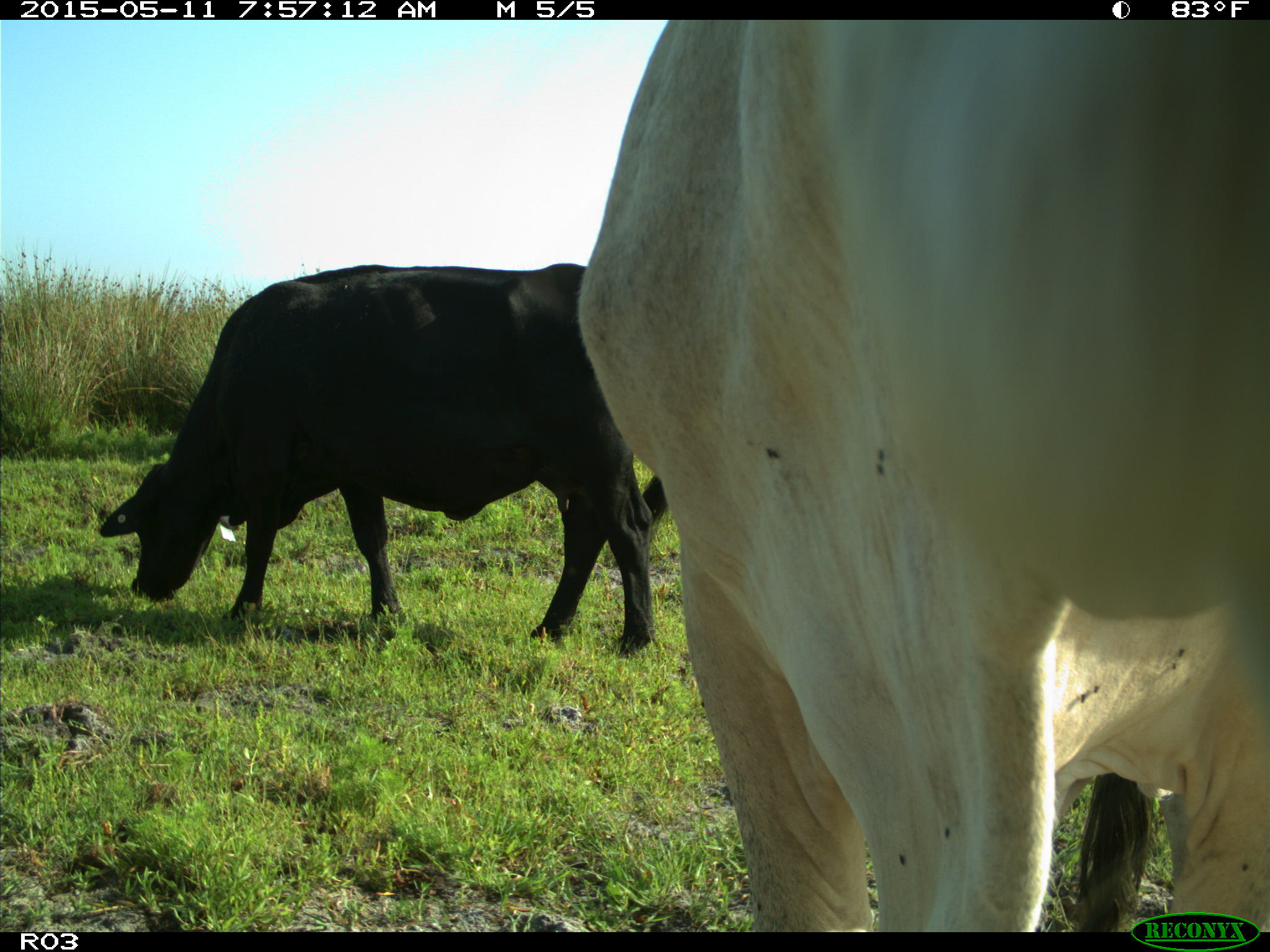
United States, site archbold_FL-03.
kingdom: Animalia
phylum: Chordata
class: Mammalia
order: Artiodactyla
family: Bovidae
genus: Bos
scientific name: Bos taurus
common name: domestic cow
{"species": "Bos taurus (domestic cow)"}